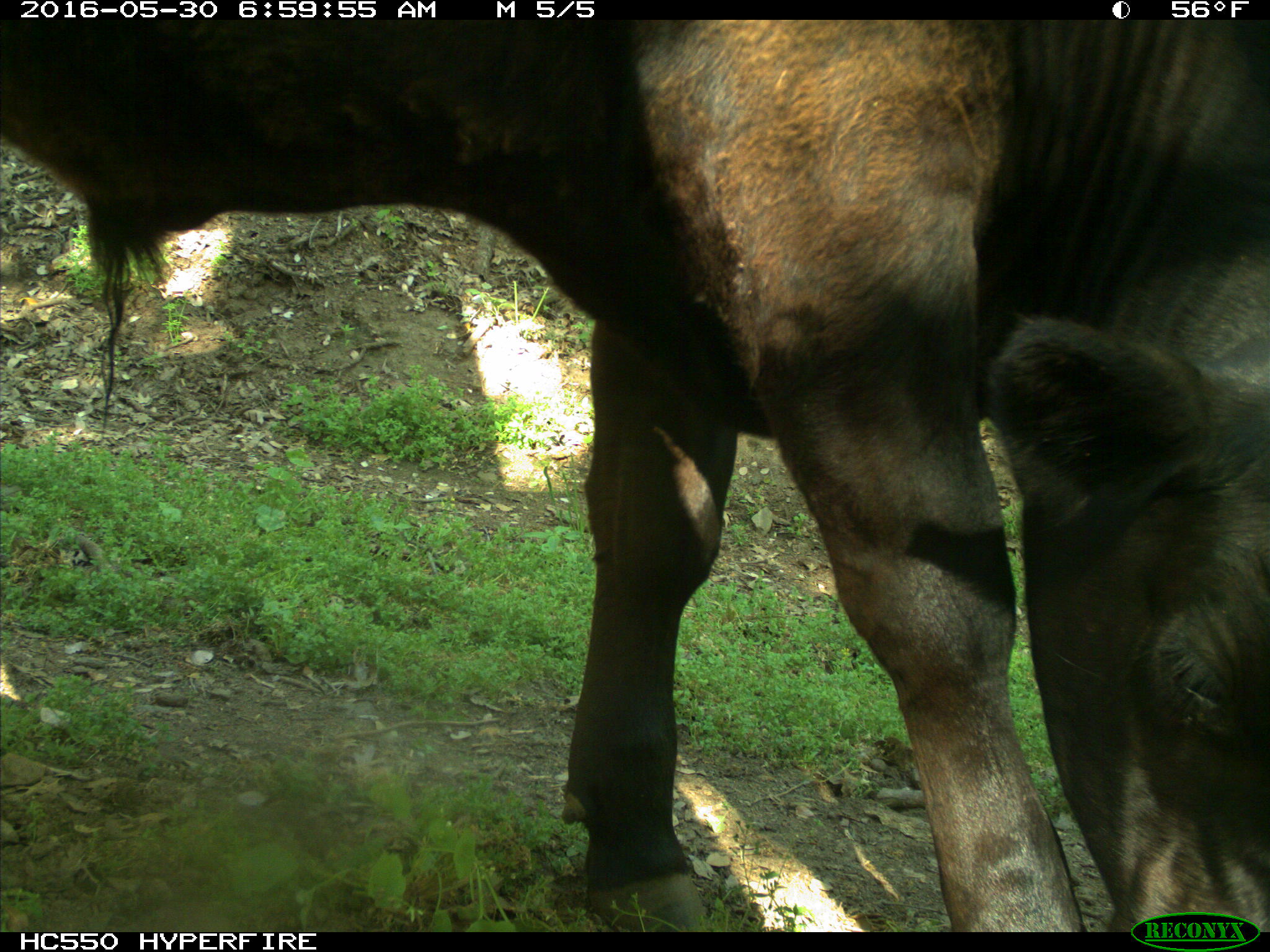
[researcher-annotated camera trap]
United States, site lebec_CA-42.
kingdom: Animalia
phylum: Chordata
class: Mammalia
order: Artiodactyla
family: Bovidae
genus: Bos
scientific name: Bos taurus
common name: domestic cow